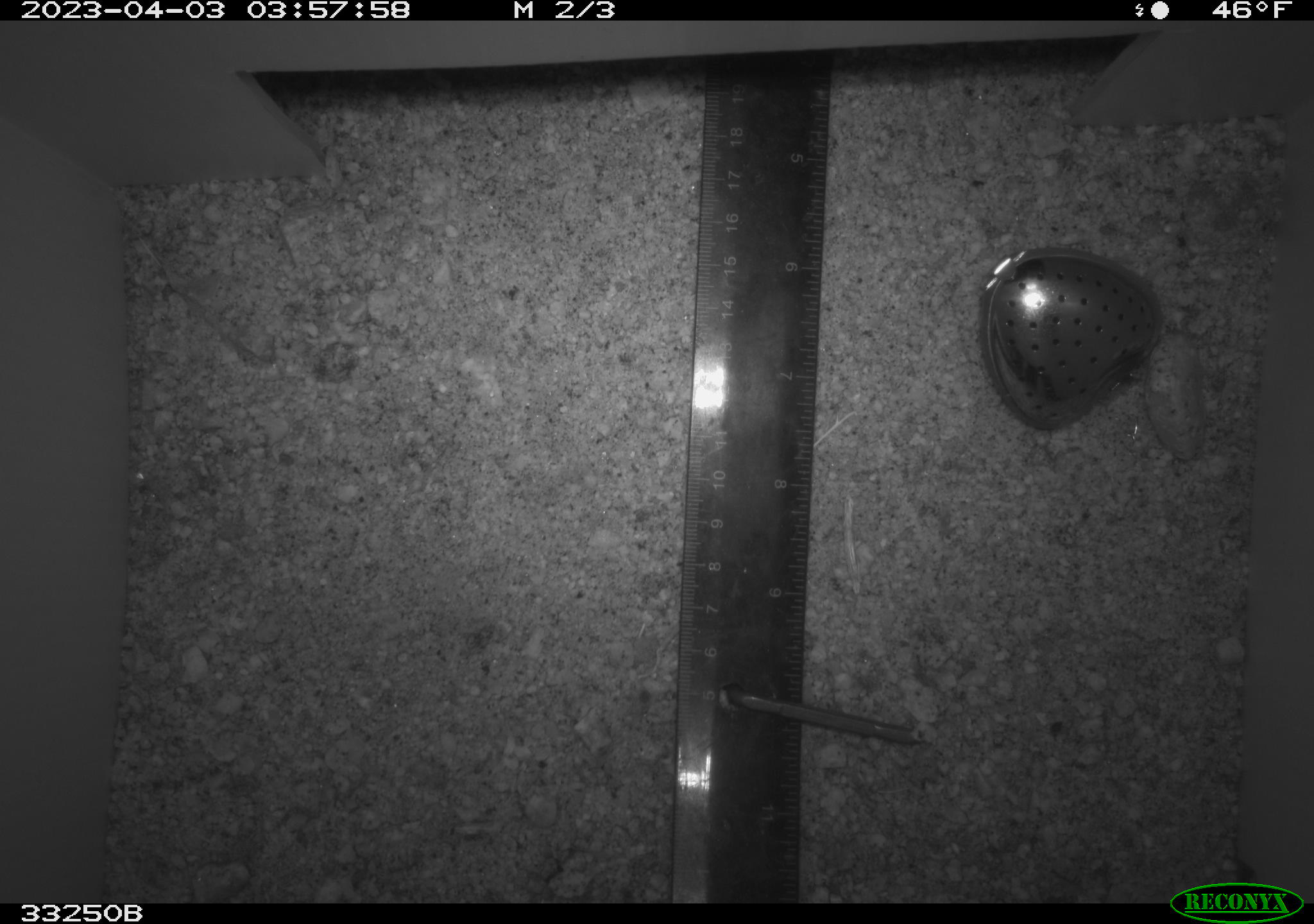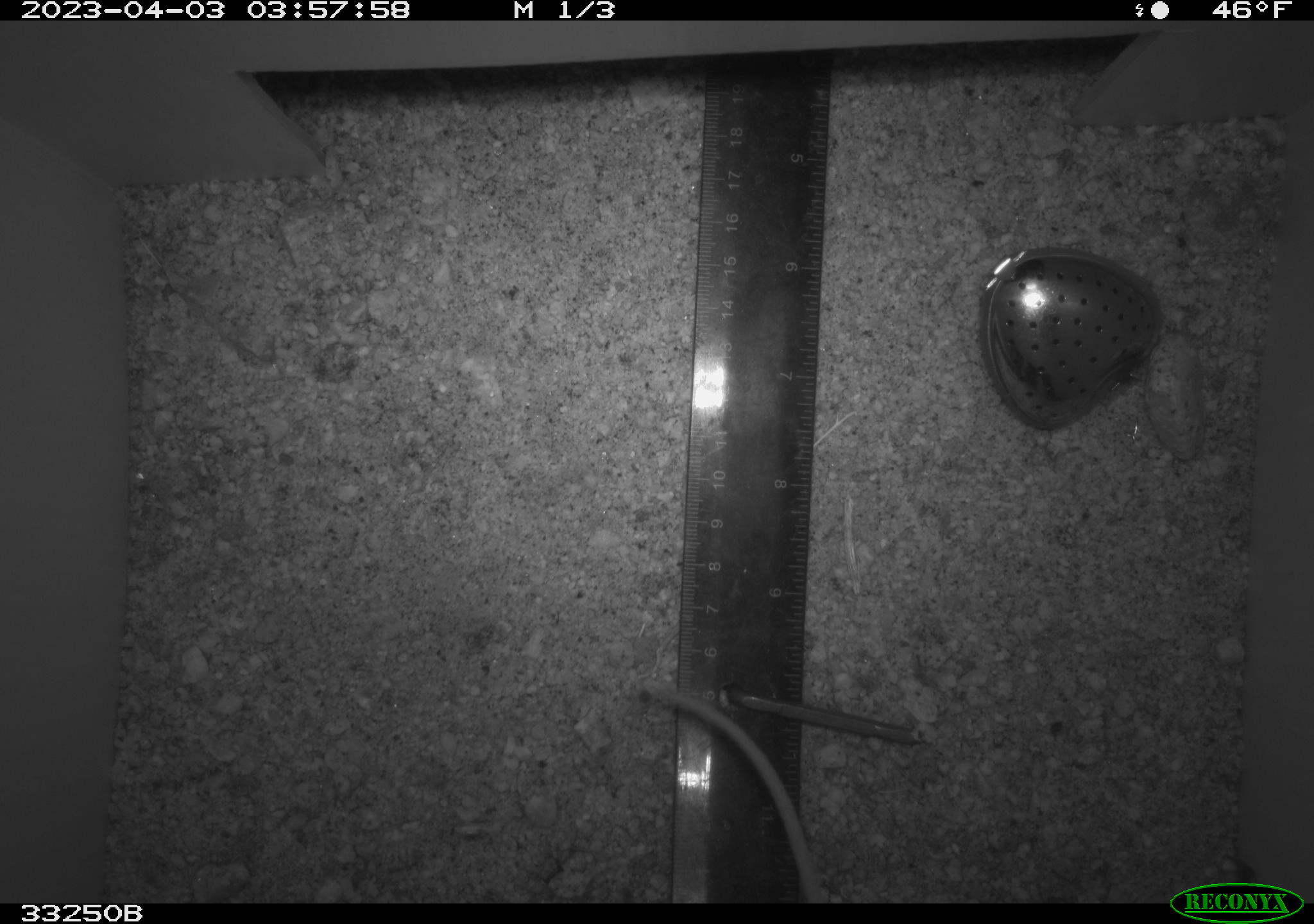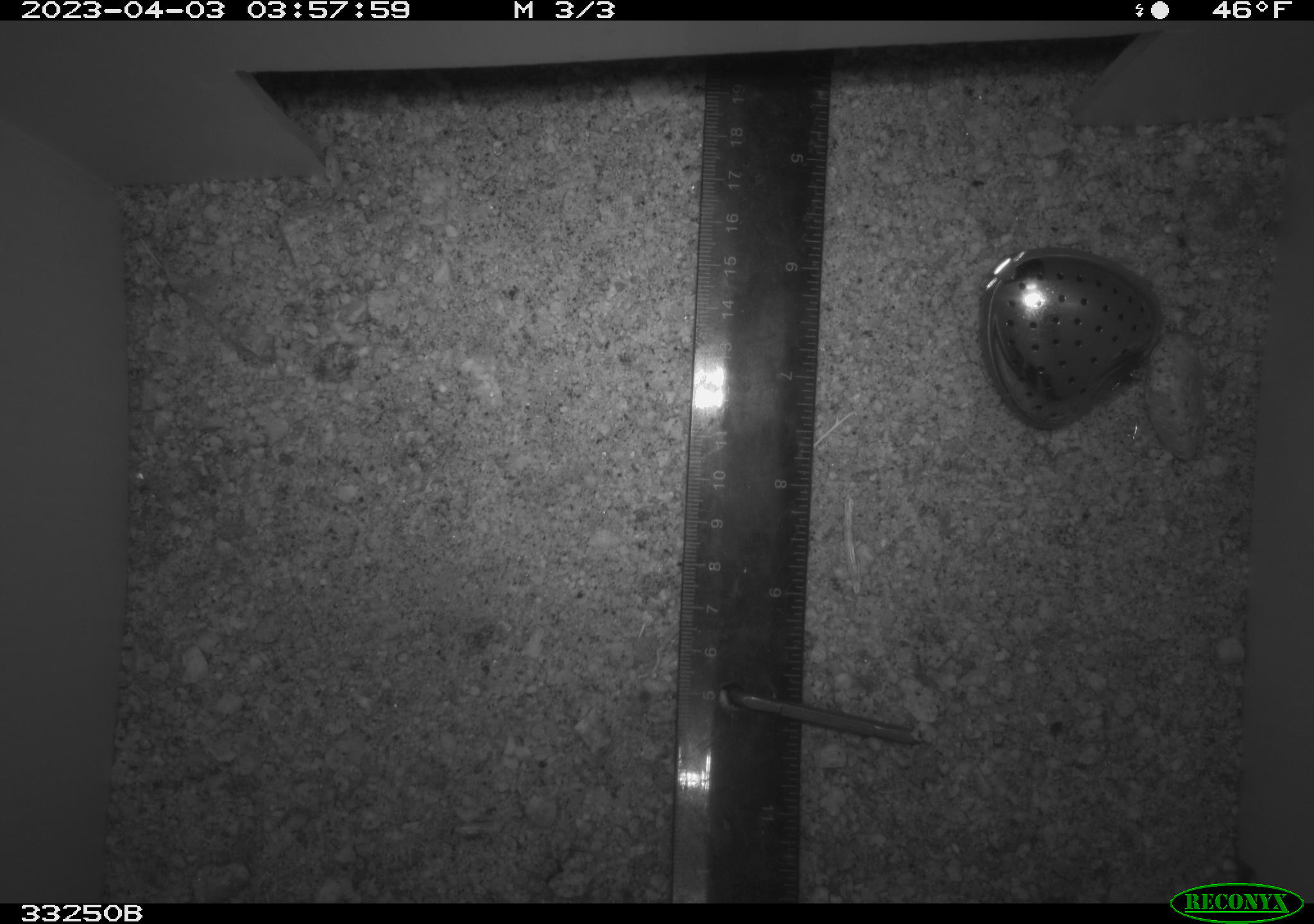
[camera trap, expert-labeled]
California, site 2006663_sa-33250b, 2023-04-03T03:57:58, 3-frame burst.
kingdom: Animalia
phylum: Chordata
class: Mammalia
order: Rodentia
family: Cricetidae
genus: Peromyscus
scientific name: Peromyscus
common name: deer mice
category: peromyscus species